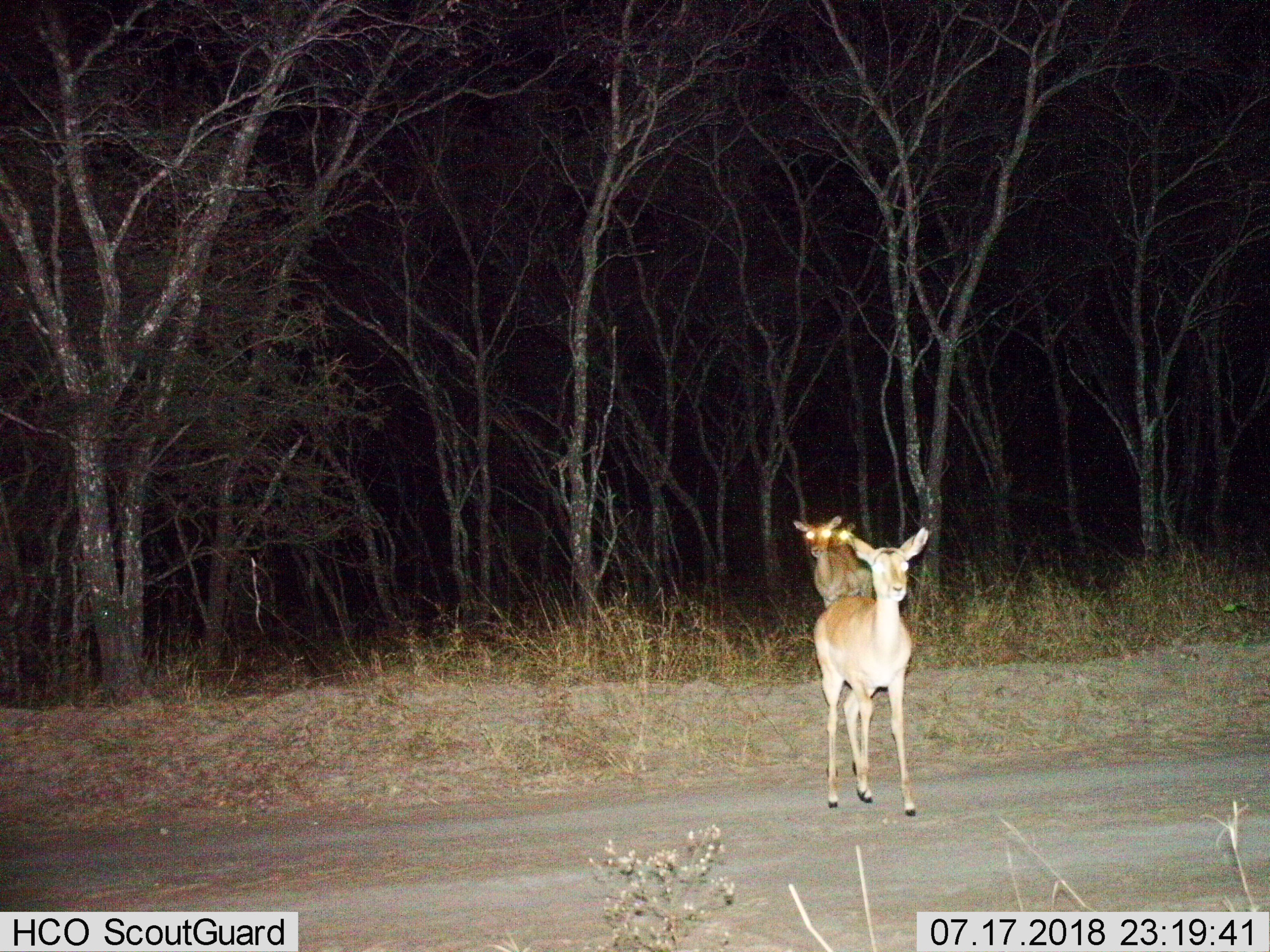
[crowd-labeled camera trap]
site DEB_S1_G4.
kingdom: Animalia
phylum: Chordata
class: Mammalia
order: Artiodactyla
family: Bovidae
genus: Aepyceros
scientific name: Aepyceros melampus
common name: impala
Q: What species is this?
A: Impala (Aepyceros melampus).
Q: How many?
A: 3.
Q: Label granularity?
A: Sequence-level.